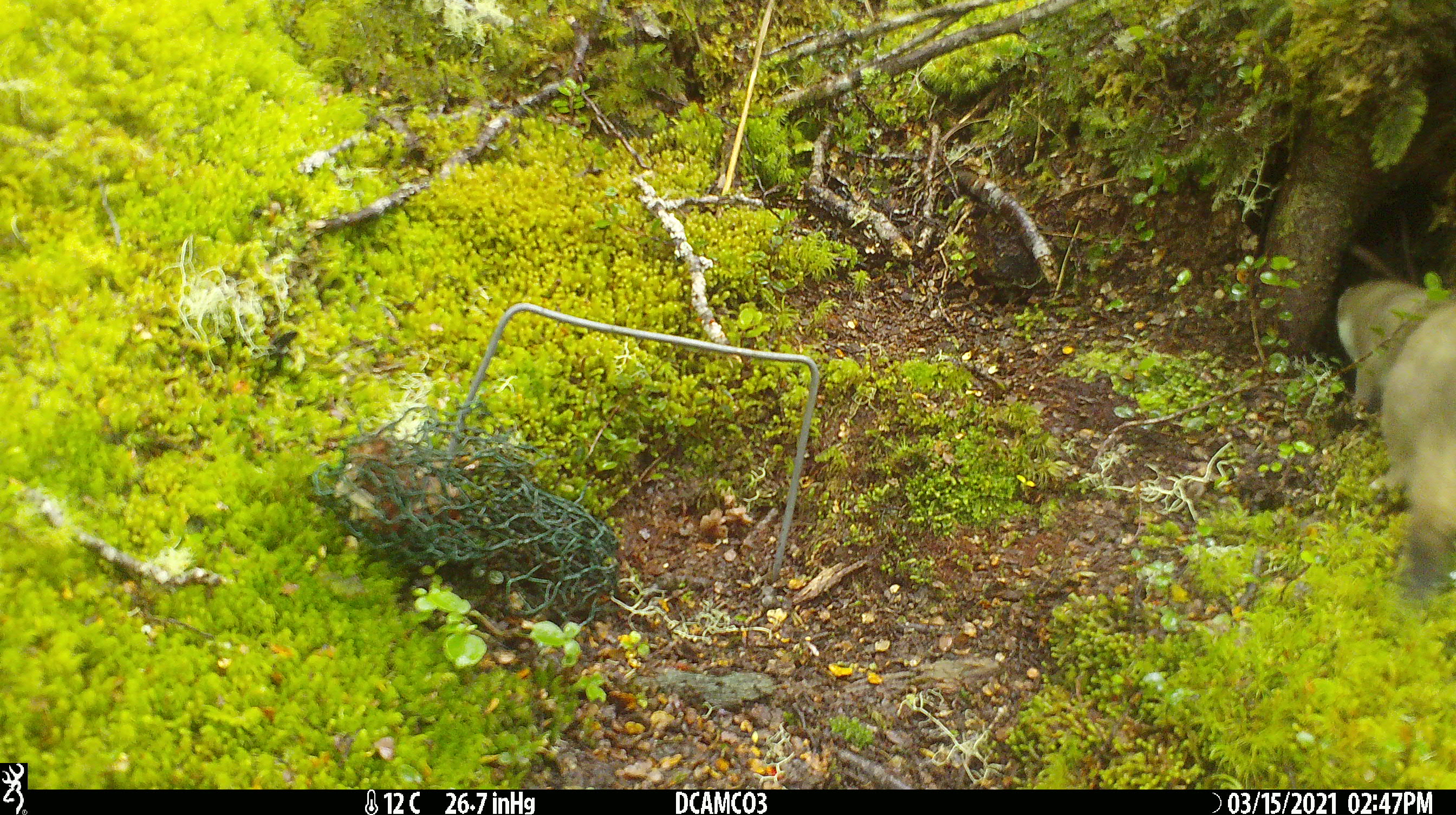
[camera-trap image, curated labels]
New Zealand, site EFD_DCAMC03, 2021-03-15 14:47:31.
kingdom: Animalia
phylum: Chordata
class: Mammalia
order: Carnivora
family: Mustelidae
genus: Mustela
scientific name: Mustela erminea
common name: stoat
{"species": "stoat (Mustela erminea)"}